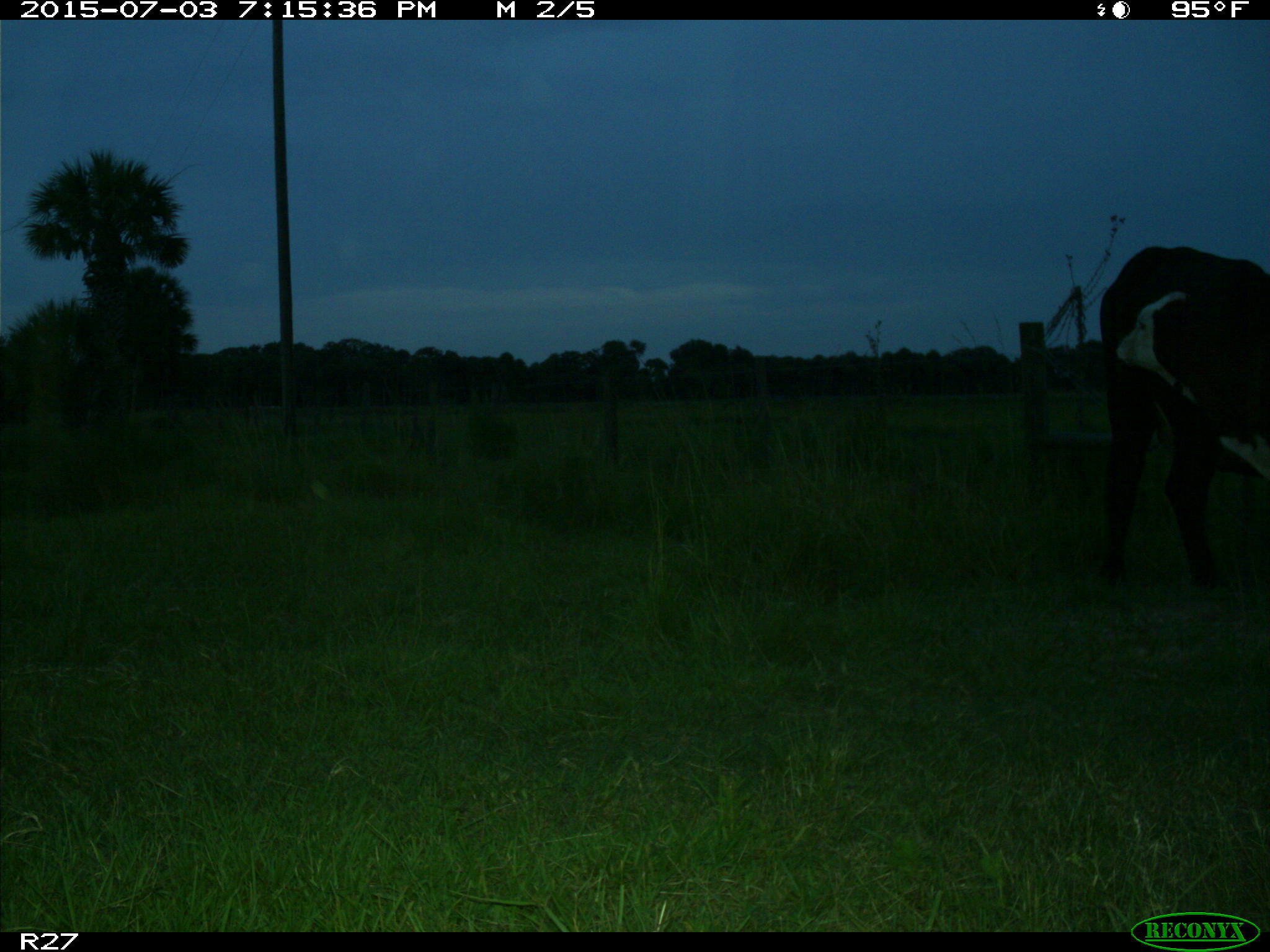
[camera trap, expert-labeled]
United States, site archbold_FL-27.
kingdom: Animalia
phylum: Chordata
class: Mammalia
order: Artiodactyla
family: Bovidae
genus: Bos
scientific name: Bos taurus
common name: domestic cow